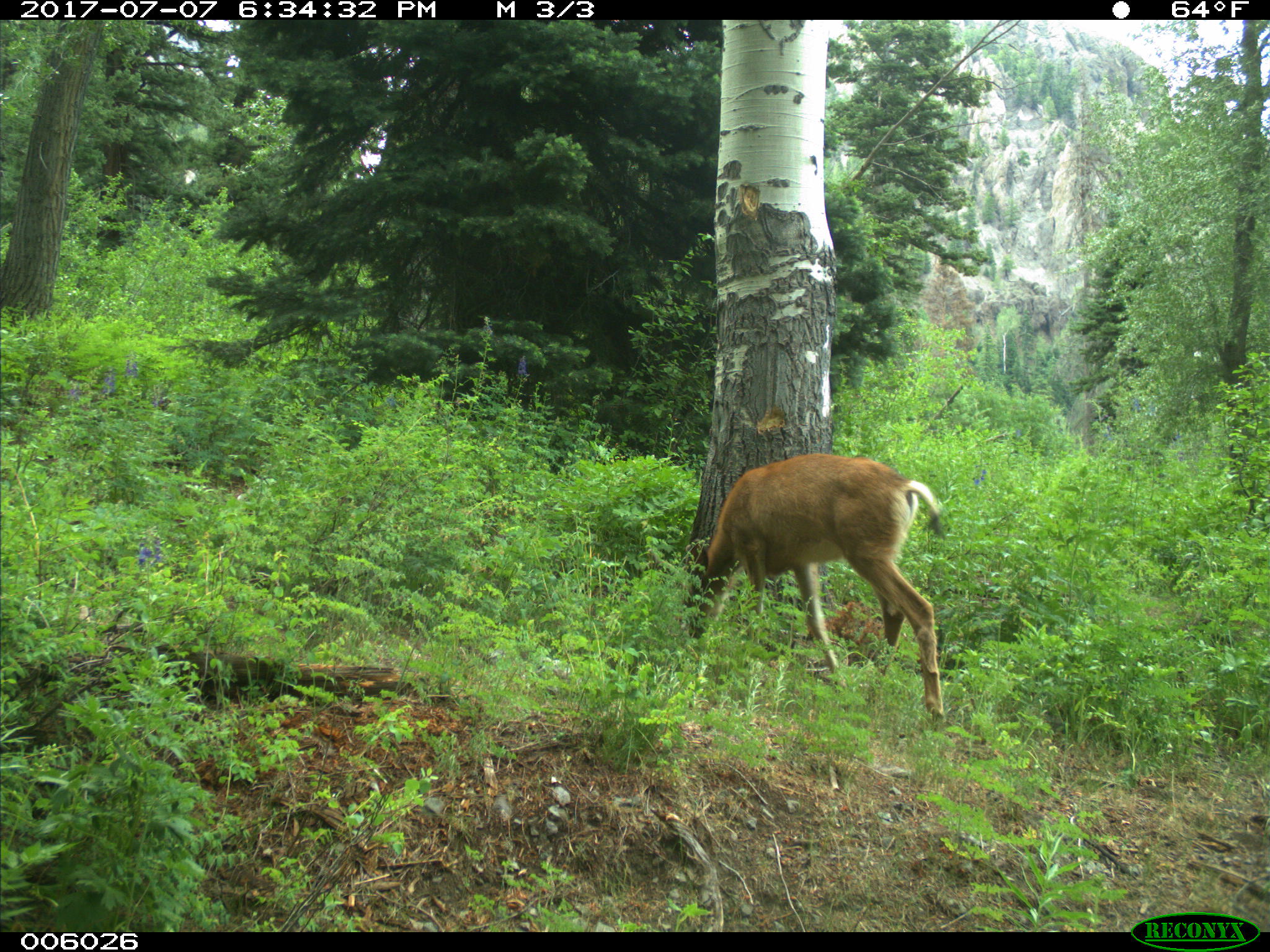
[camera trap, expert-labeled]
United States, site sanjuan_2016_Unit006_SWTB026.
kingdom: Animalia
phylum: Chordata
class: Mammalia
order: Artiodactyla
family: Cervidae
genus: Odocoileus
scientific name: Odocoileus hemionus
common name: mule deer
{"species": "Odocoileus hemionus (mule deer)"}